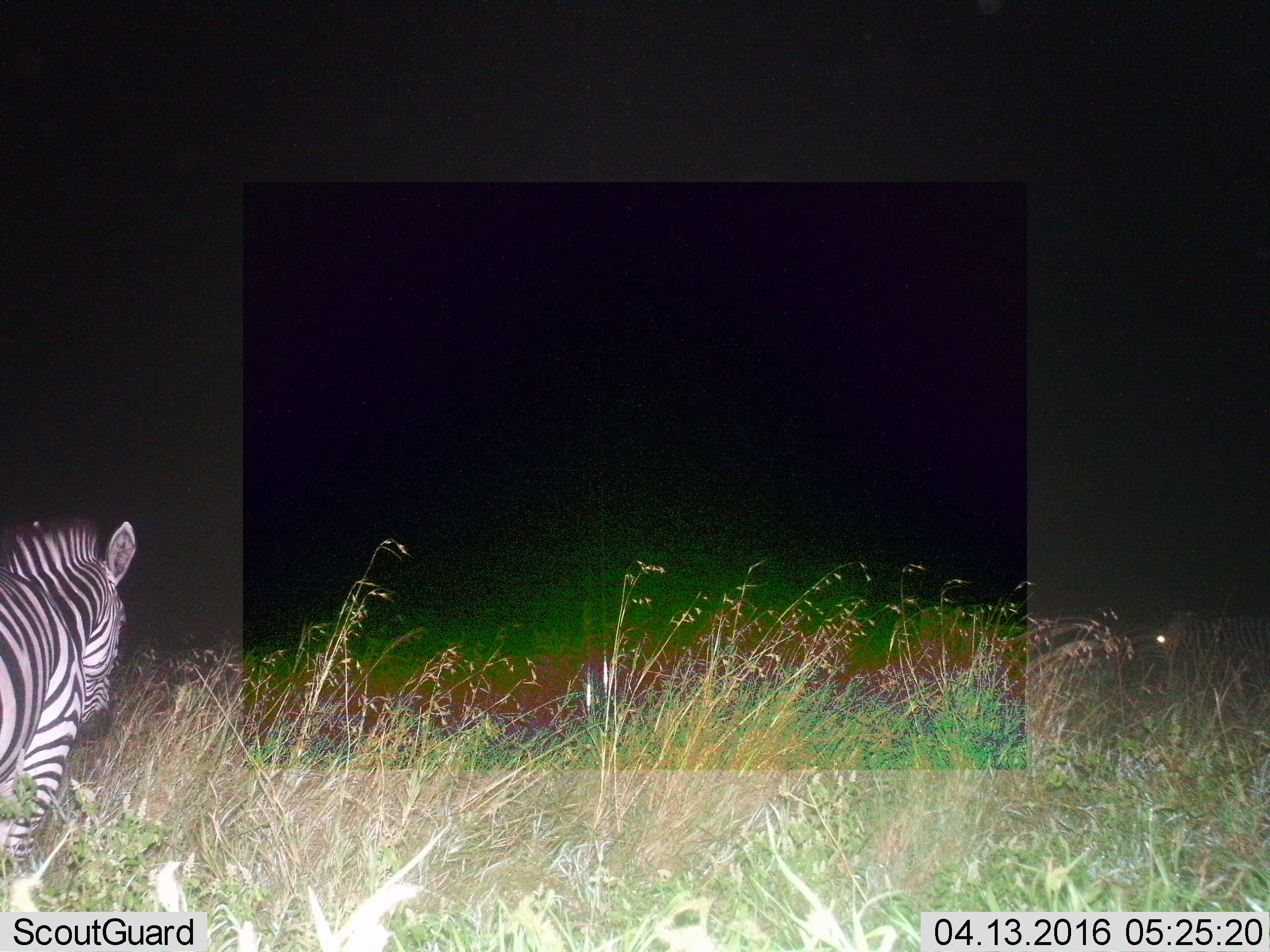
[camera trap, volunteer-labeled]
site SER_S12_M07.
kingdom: Animalia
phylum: Chordata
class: Mammalia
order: Perissodactyla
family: Equidae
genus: Equus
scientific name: Equus quagga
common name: plains zebra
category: zebraplains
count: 3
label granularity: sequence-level